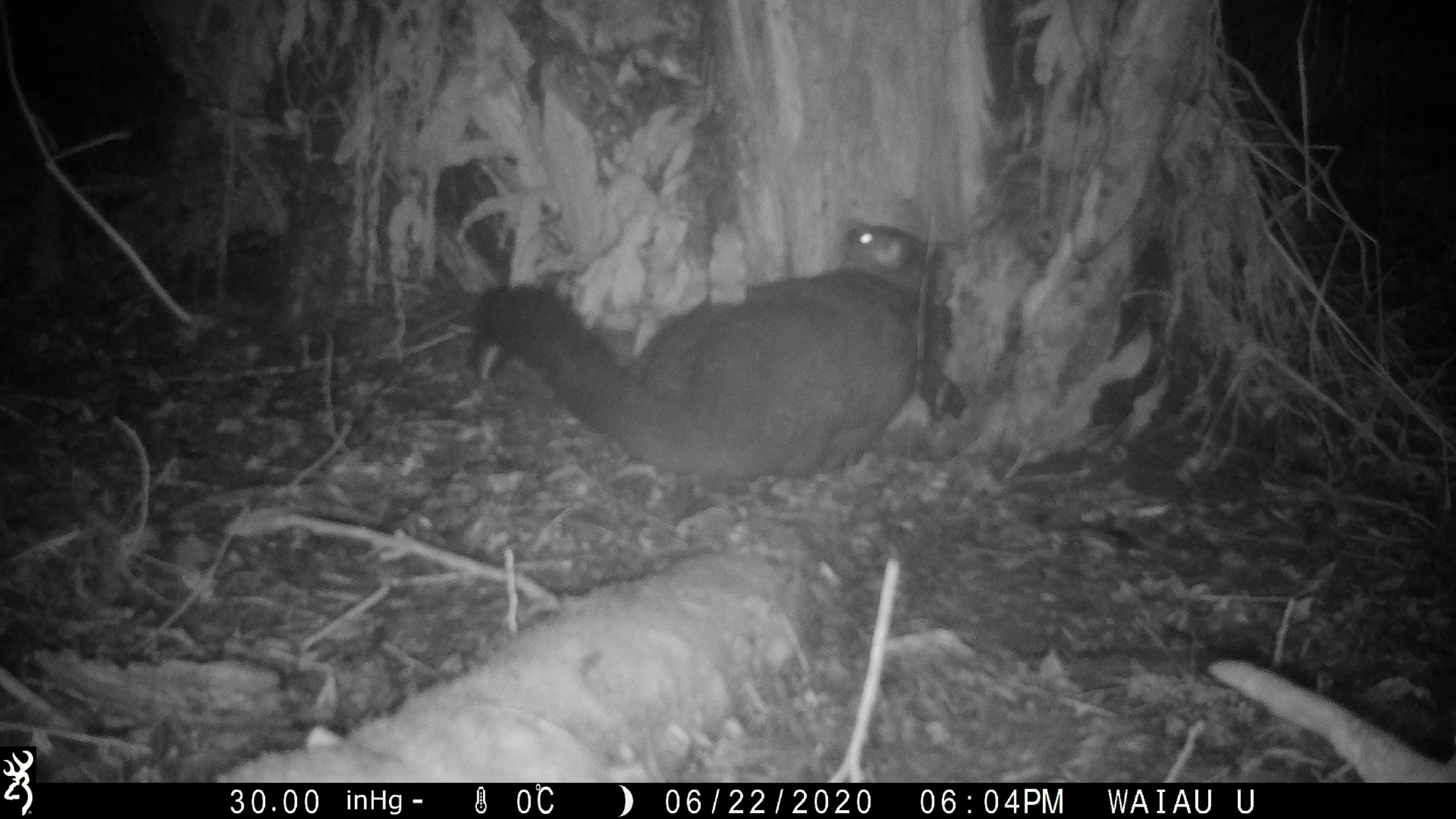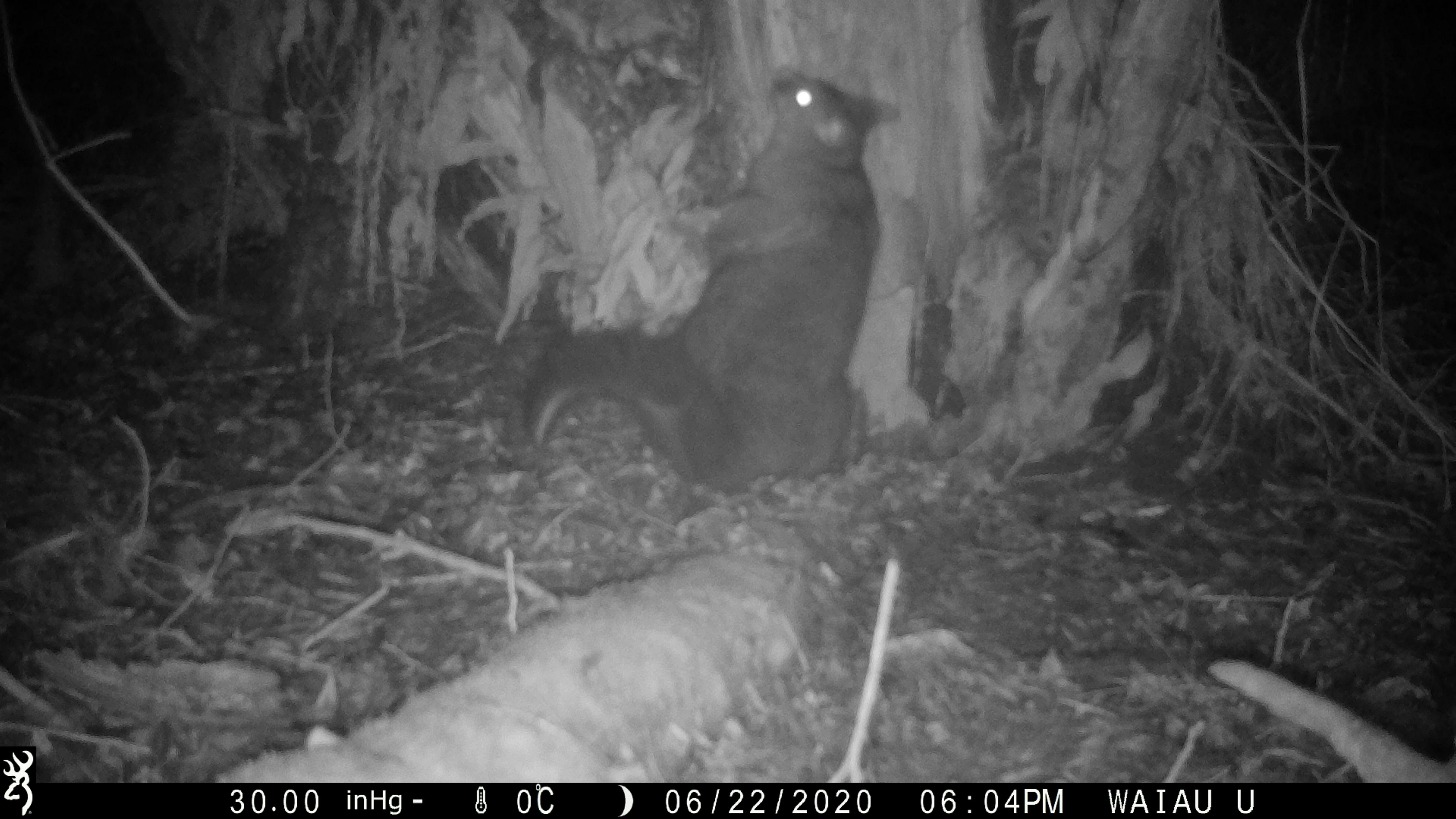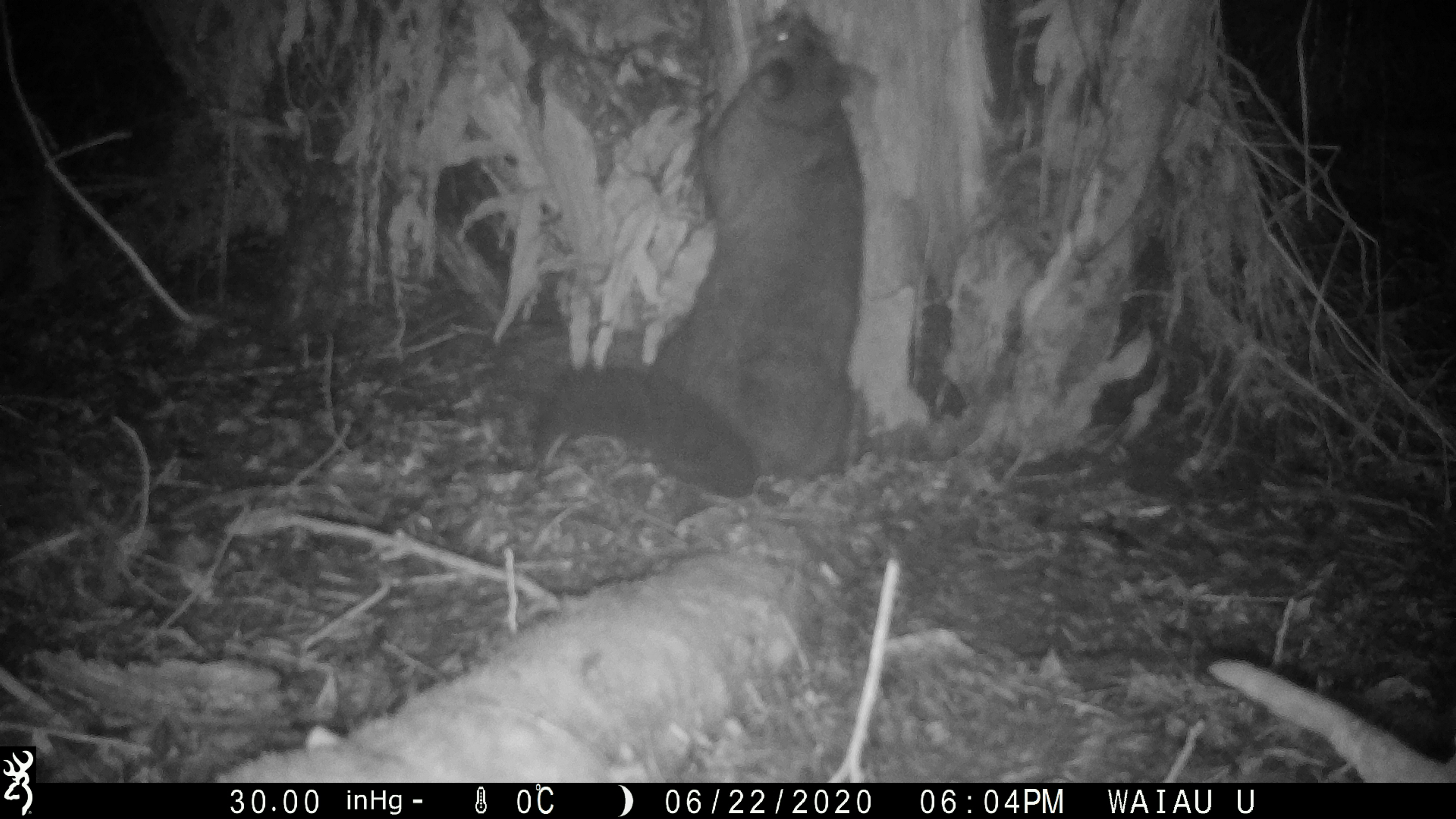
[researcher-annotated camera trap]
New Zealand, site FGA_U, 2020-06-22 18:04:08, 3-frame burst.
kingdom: Animalia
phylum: Chordata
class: Mammalia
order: Diprotodontia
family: Phalangeridae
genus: Trichosurus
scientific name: Trichosurus vulpecula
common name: common brushtail possum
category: possum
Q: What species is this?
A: Possum (common brushtail possum) (Trichosurus vulpecula).